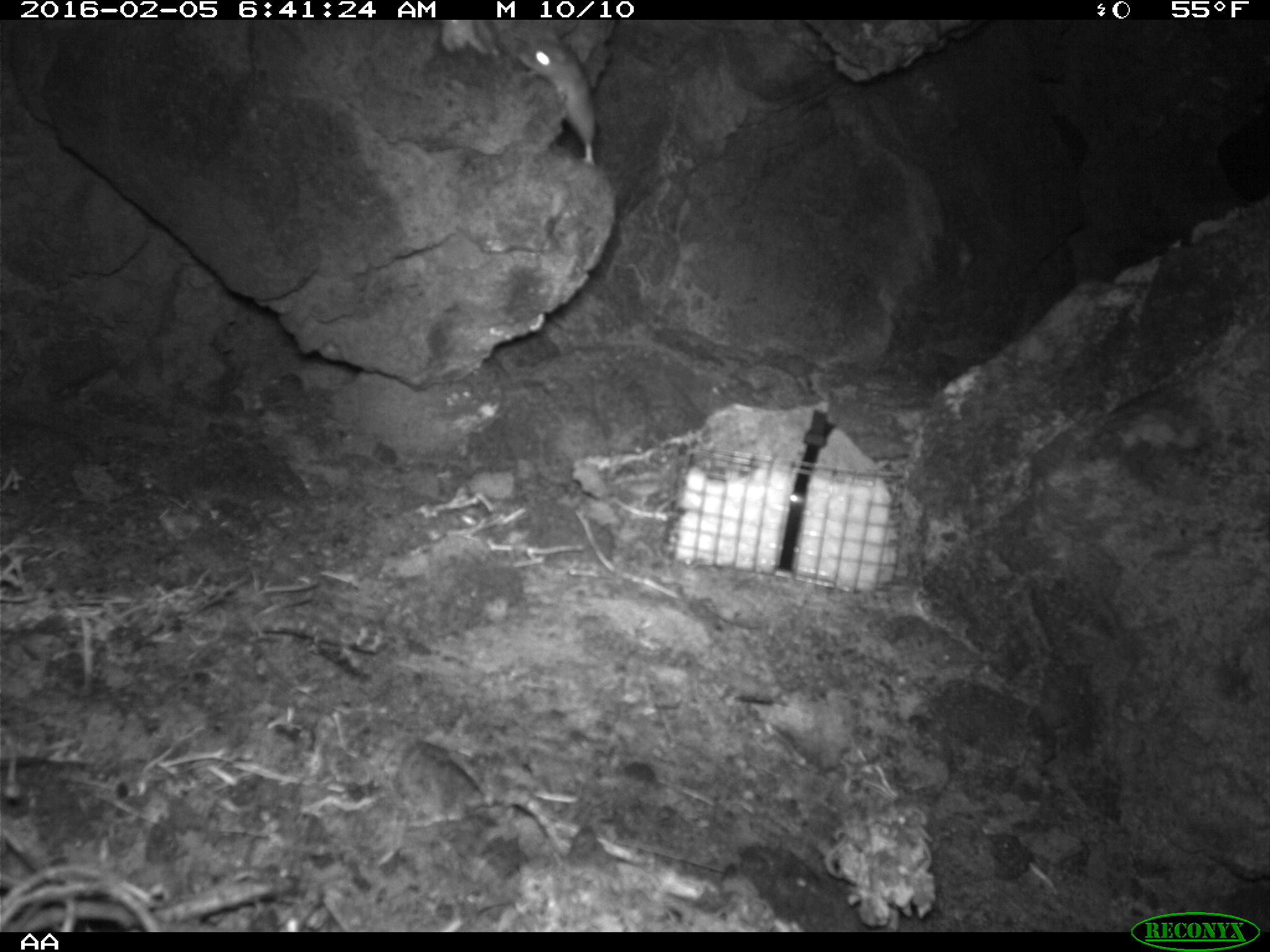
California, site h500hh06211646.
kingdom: Animalia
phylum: Chordata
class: Mammalia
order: Rodentia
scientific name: Rodentia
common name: rodent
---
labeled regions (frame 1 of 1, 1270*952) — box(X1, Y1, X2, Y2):
rodent: box(517, 30, 596, 165)